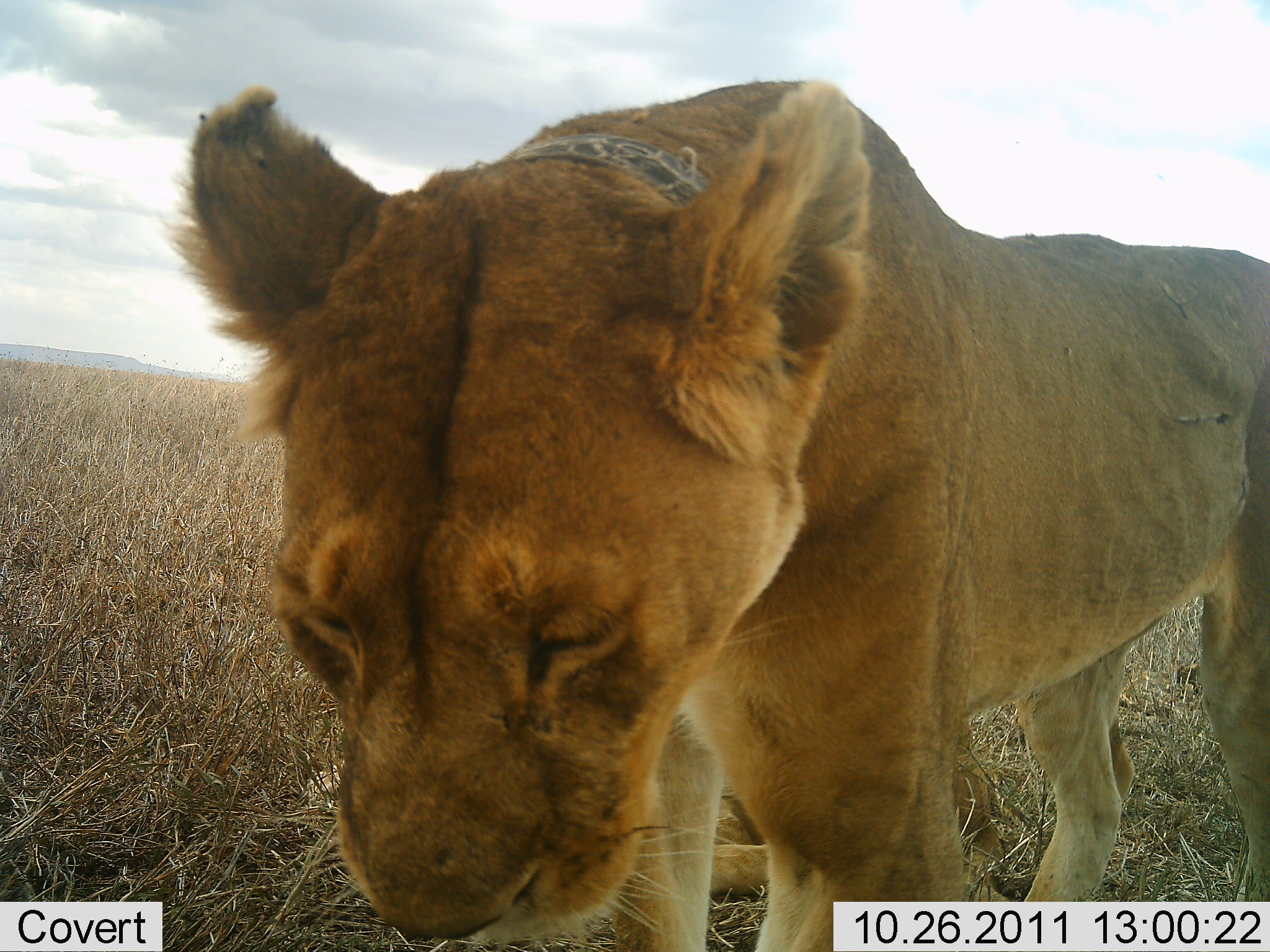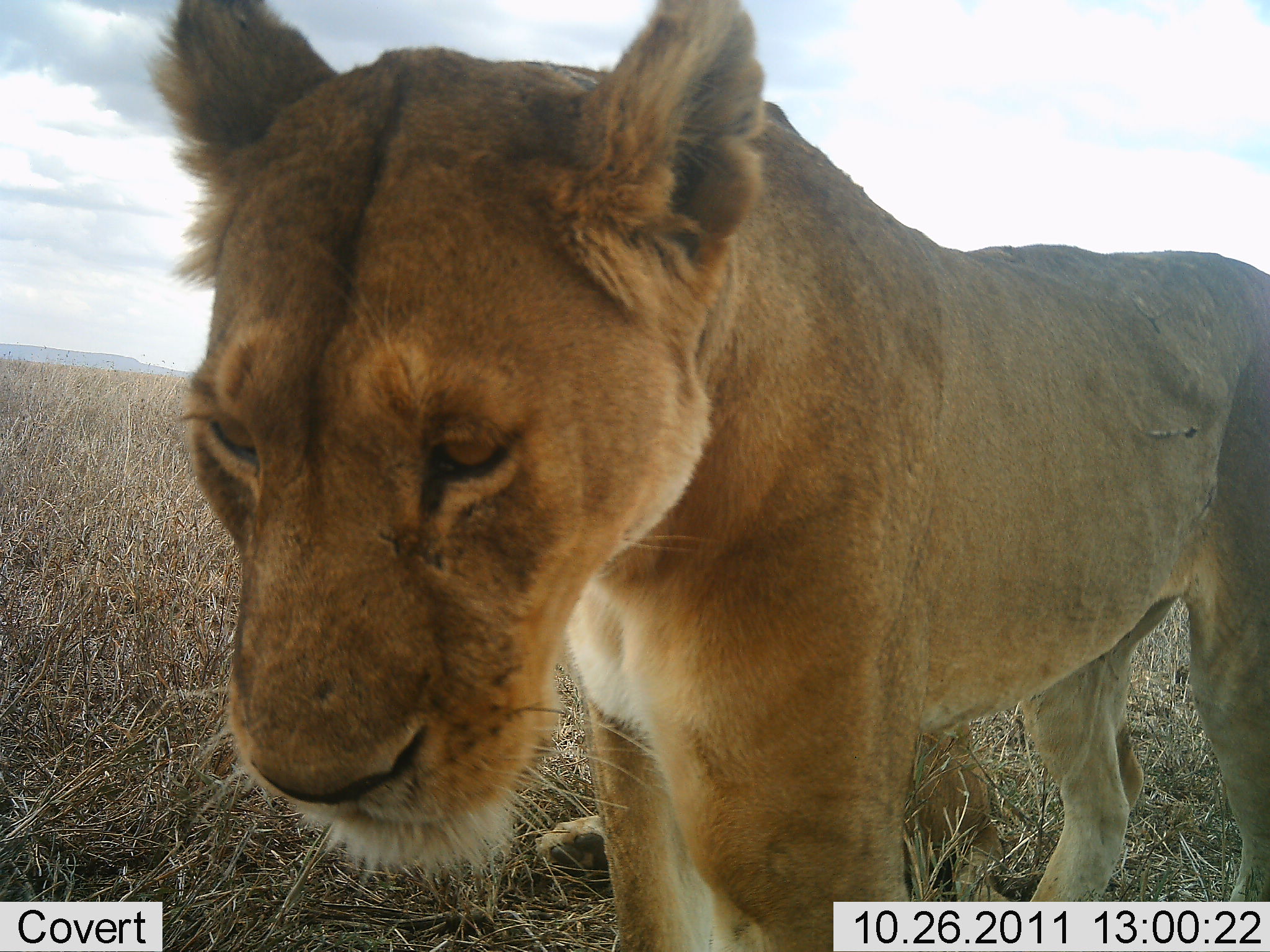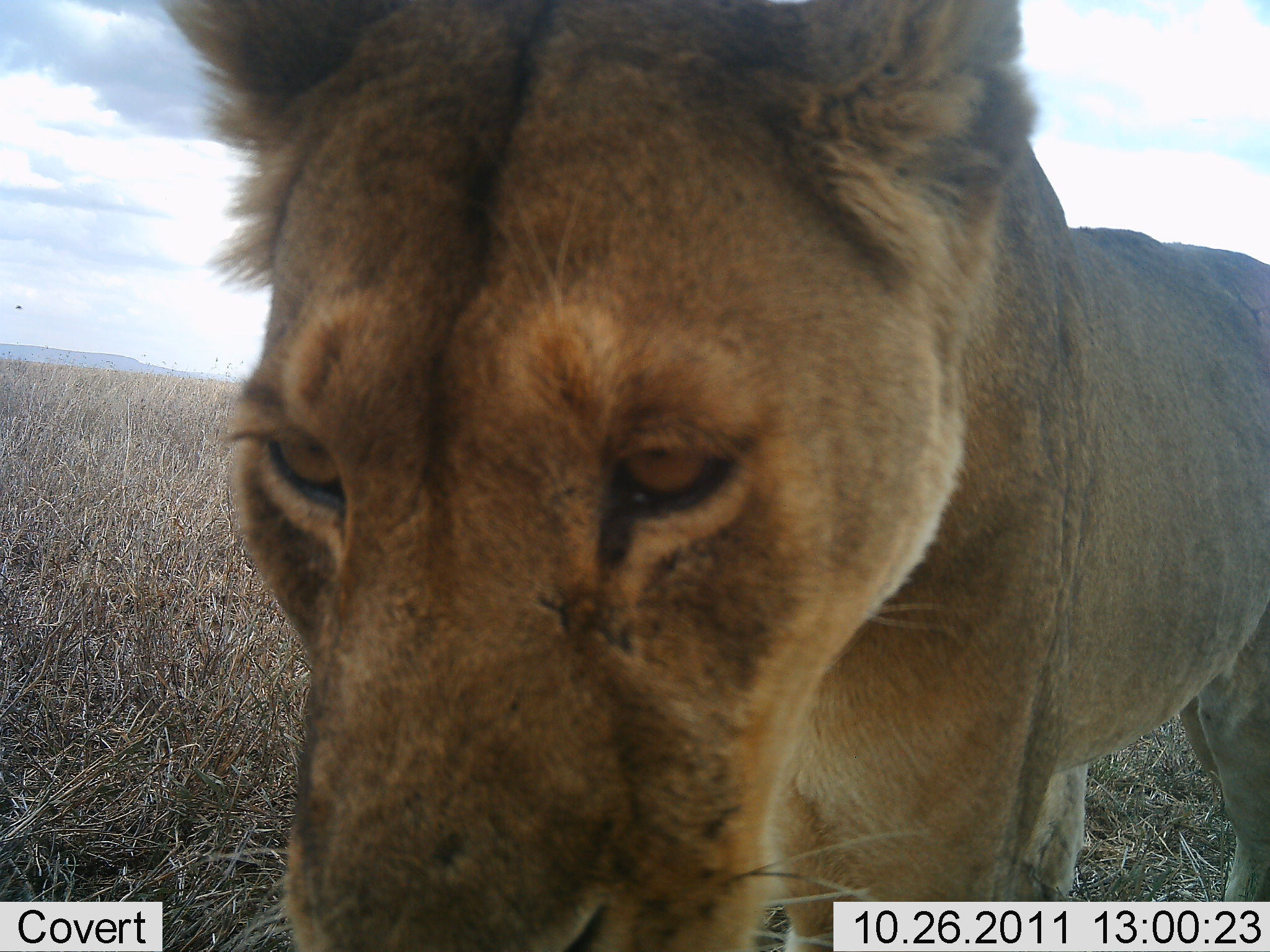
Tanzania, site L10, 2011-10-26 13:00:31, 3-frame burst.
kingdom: Animalia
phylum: Chordata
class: Mammalia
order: Carnivora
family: Felidae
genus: Panthera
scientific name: Panthera leo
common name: lion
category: lionfemale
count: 1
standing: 86%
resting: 7%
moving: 7%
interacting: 21%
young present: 7%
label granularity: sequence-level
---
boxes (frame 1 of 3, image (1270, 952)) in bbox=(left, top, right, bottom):
animal: bbox=(161, 74, 1268, 952); bbox=(690, 740, 1017, 901)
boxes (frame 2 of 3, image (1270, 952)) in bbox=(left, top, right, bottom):
animal: bbox=(138, 0, 1269, 952); bbox=(533, 725, 1015, 901)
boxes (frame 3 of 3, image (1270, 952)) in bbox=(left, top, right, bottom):
animal: bbox=(161, 2, 1268, 952); bbox=(11, 300, 24, 316)